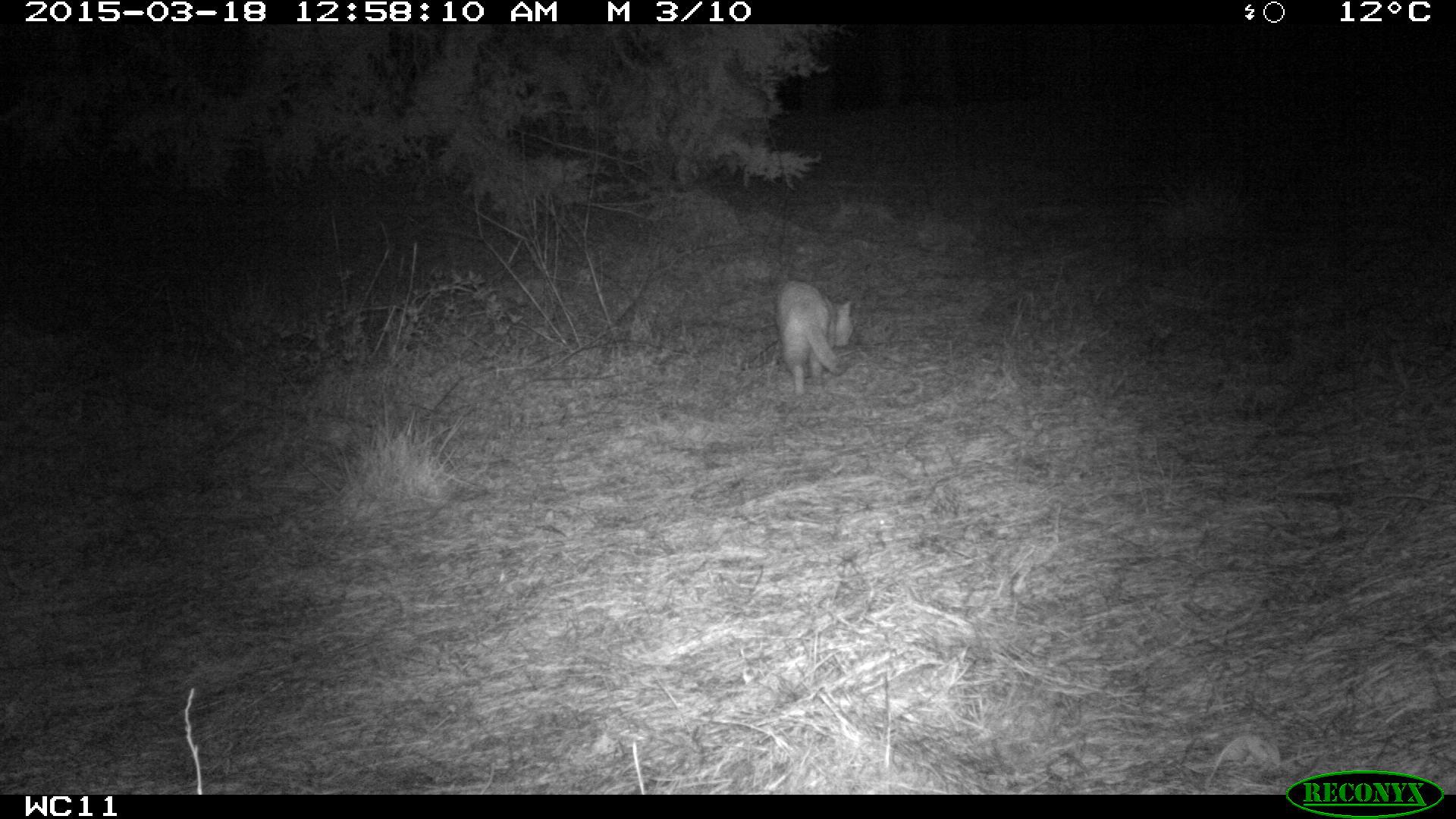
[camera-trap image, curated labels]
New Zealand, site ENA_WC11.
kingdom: Animalia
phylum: Chordata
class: Mammalia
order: Carnivora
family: Felidae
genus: Felis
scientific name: Felis catus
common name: domestic cat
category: cat